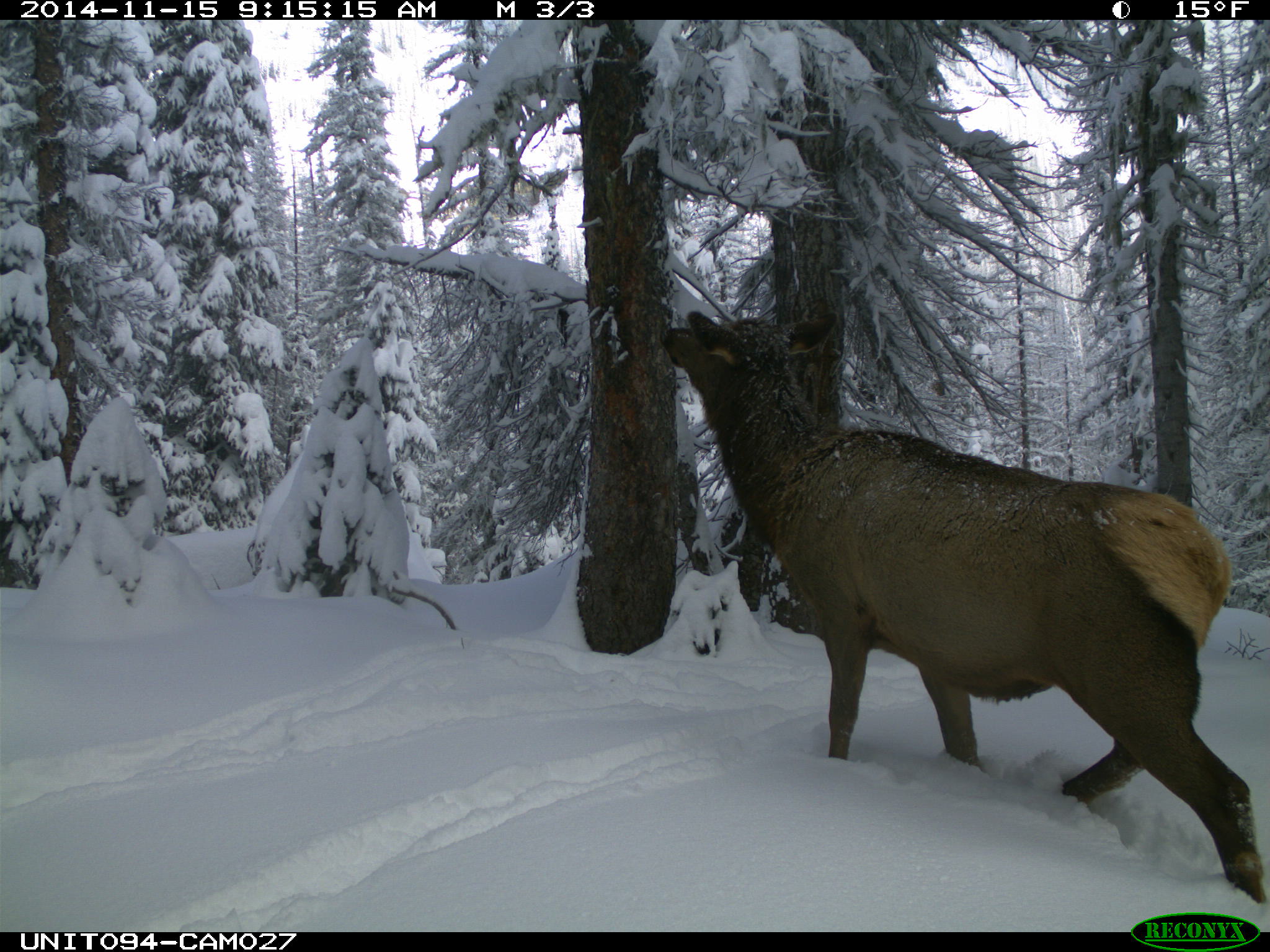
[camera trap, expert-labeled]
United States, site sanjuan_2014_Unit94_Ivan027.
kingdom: Animalia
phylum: Chordata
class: Mammalia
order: Artiodactyla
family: Cervidae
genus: Cervus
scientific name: Cervus elaphus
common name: red deer